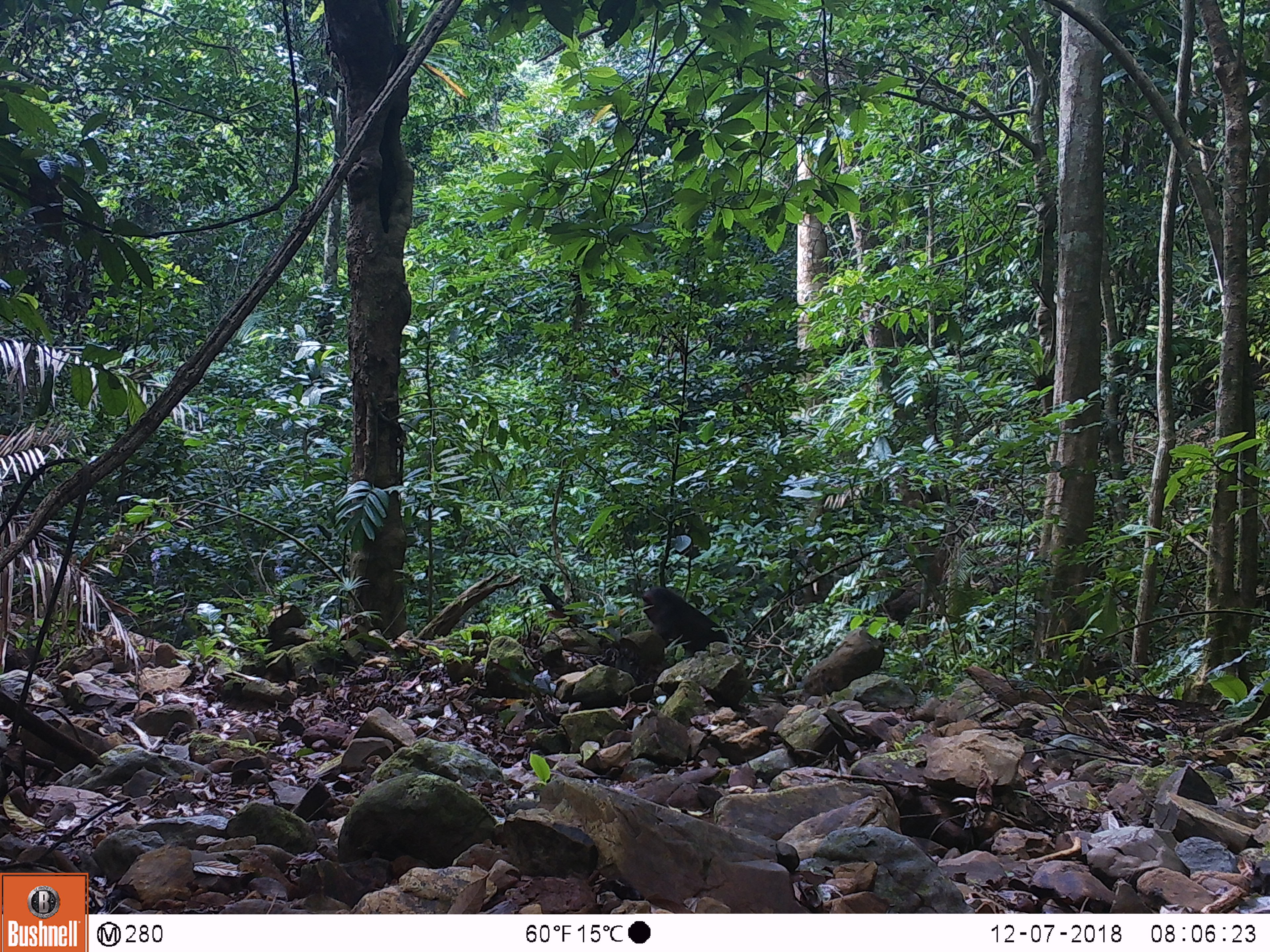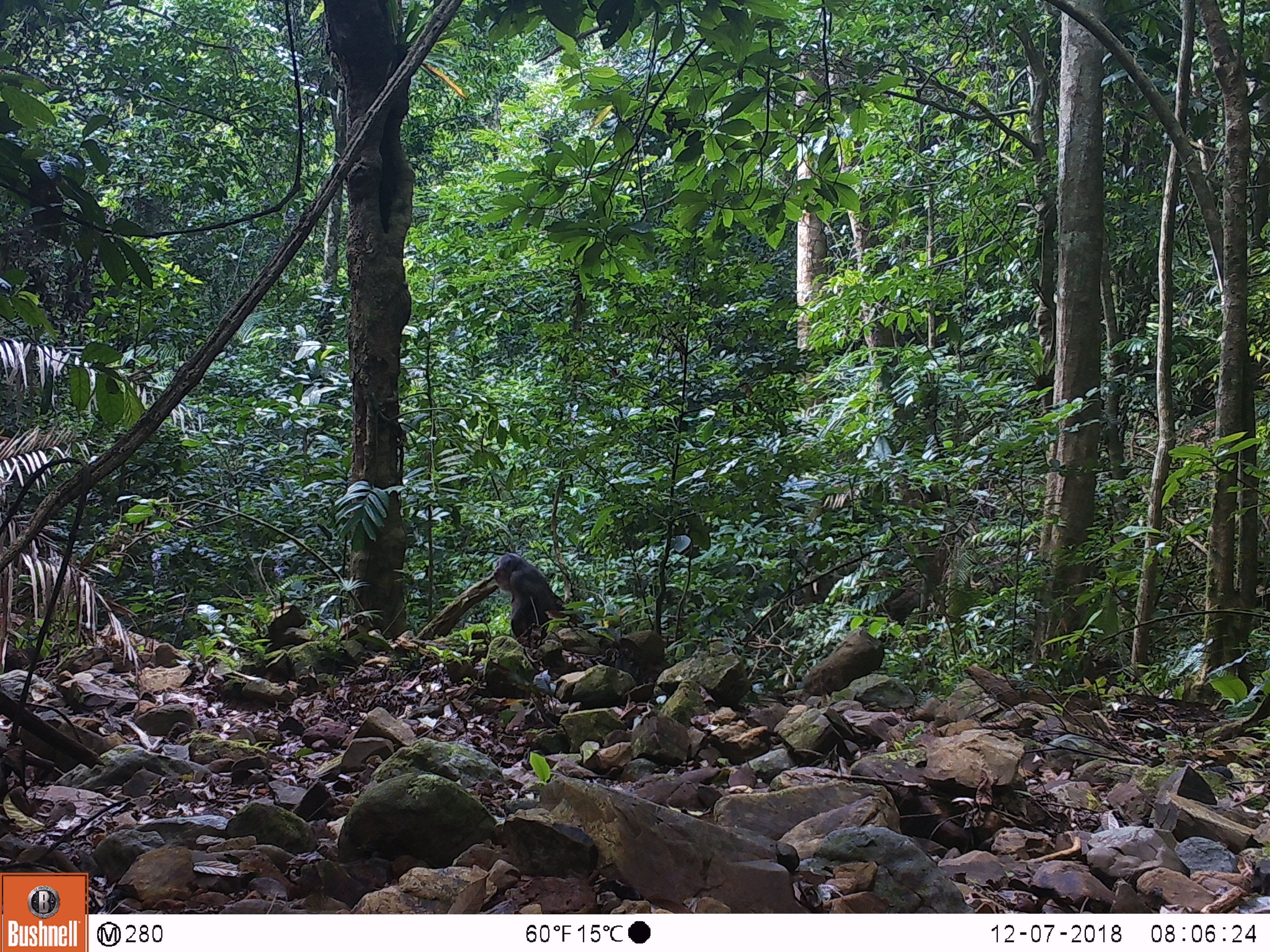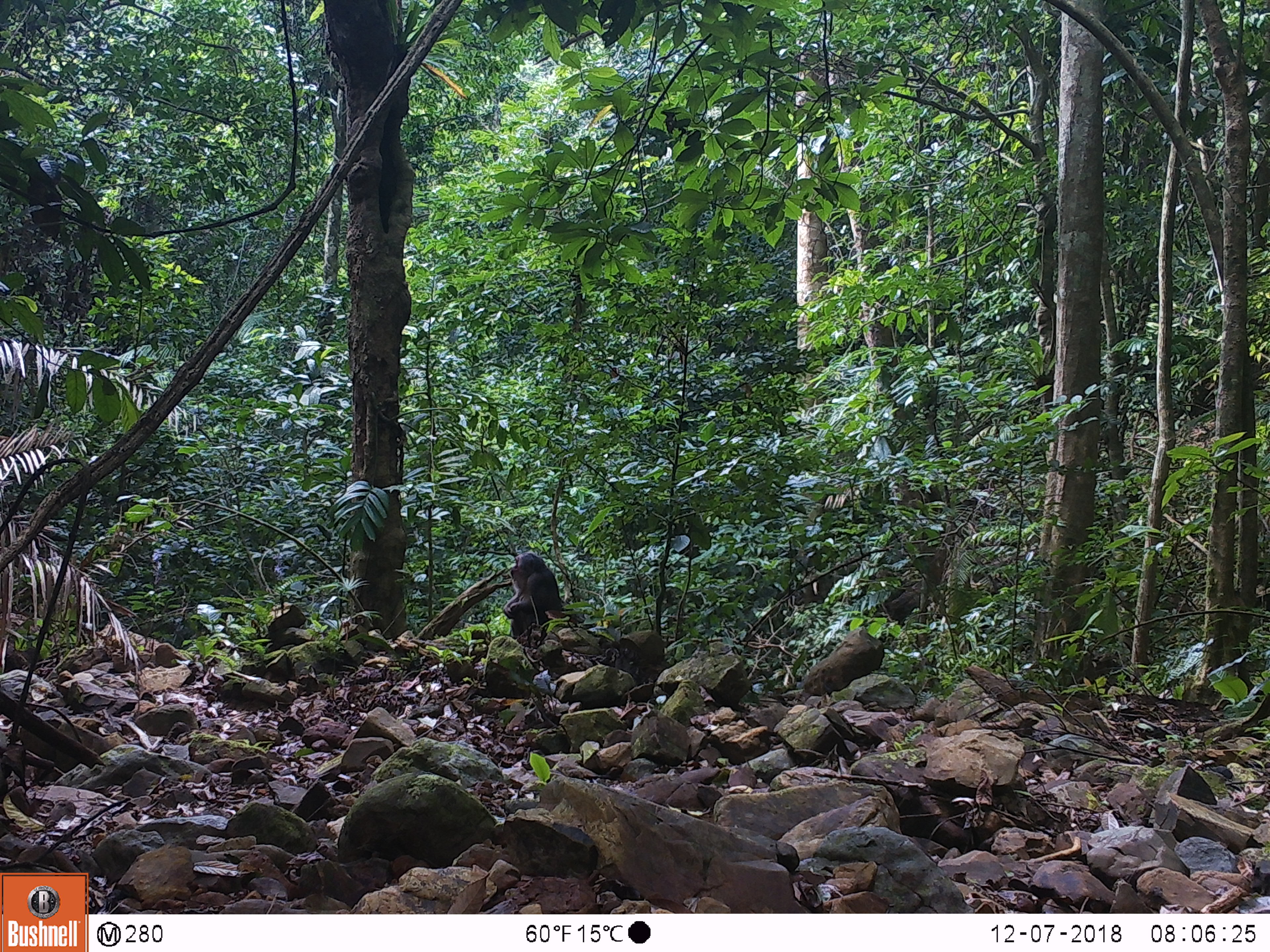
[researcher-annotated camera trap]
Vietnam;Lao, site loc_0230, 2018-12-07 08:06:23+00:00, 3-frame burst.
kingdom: Animalia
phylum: Chordata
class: Mammalia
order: Primates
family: Cercopithecidae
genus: Macaca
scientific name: Macaca arctoides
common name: stump-tailed macaque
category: stump tailed macaque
Stump tailed macaque (stump-tailed macaque) (Macaca arctoides). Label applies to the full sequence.